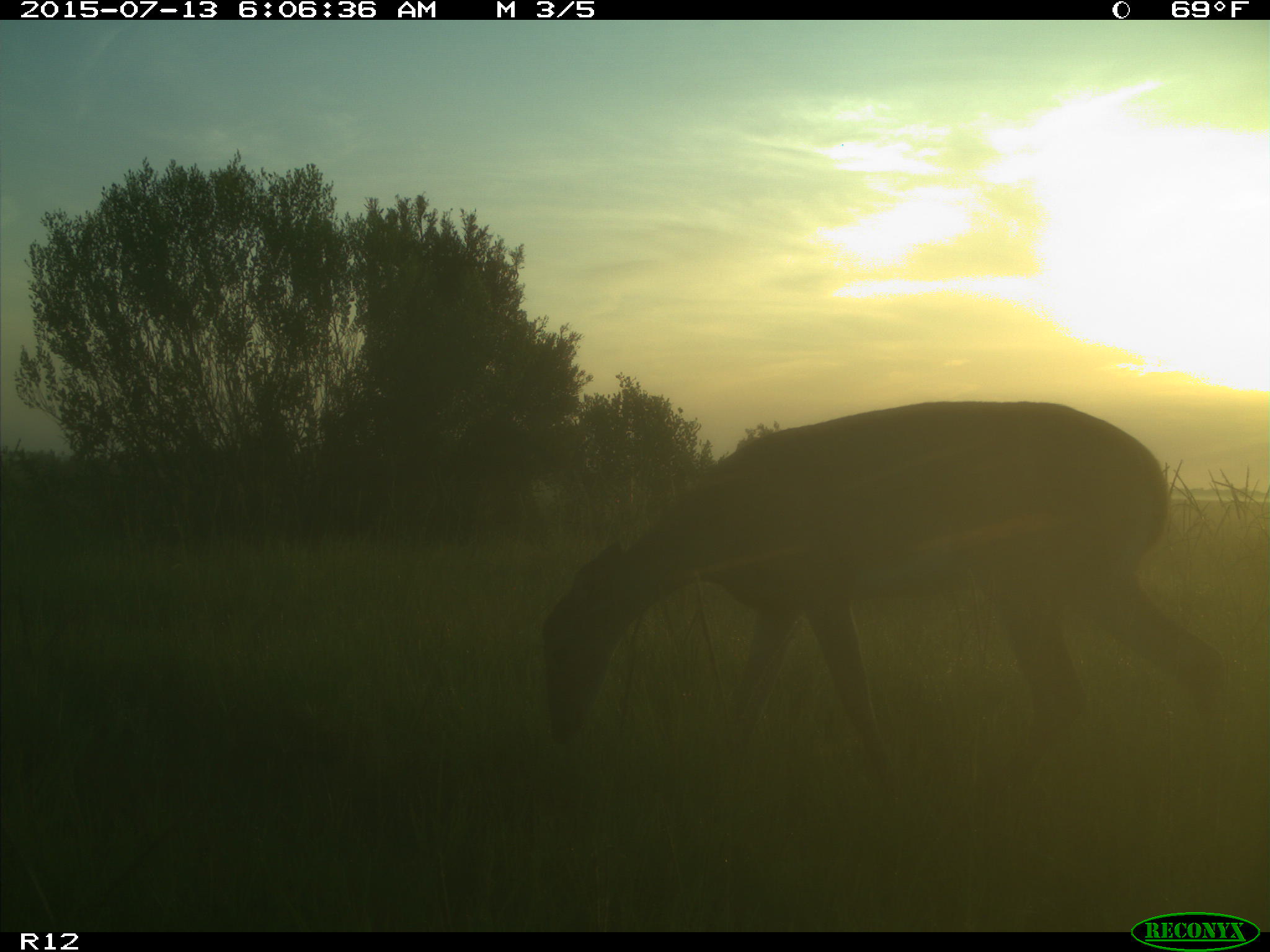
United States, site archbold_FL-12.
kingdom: Animalia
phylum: Chordata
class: Mammalia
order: Artiodactyla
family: Cervidae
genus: Odocoileus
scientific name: Odocoileus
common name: deer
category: unidentified deer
Unidentified deer (deer) (Odocoileus).